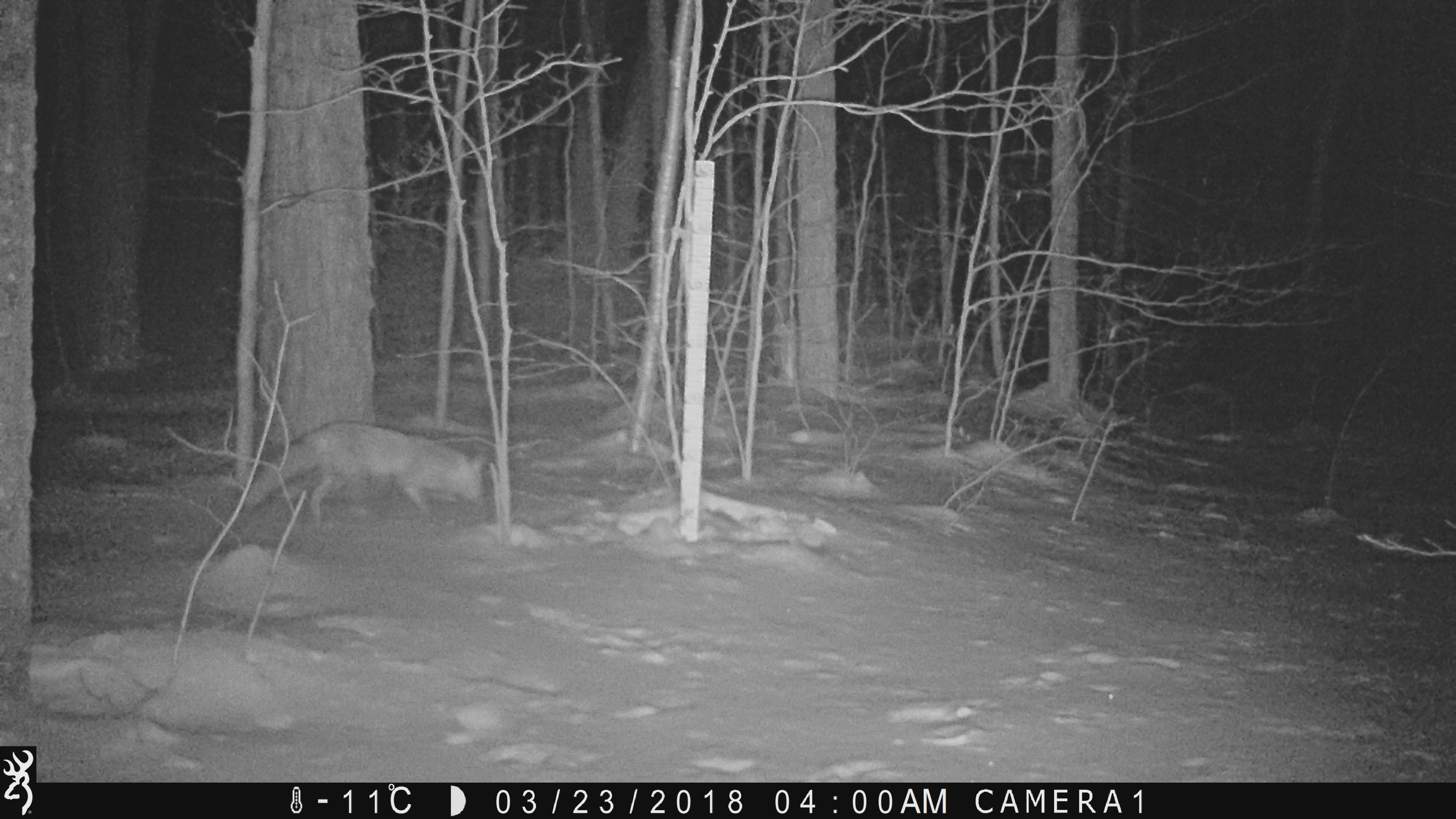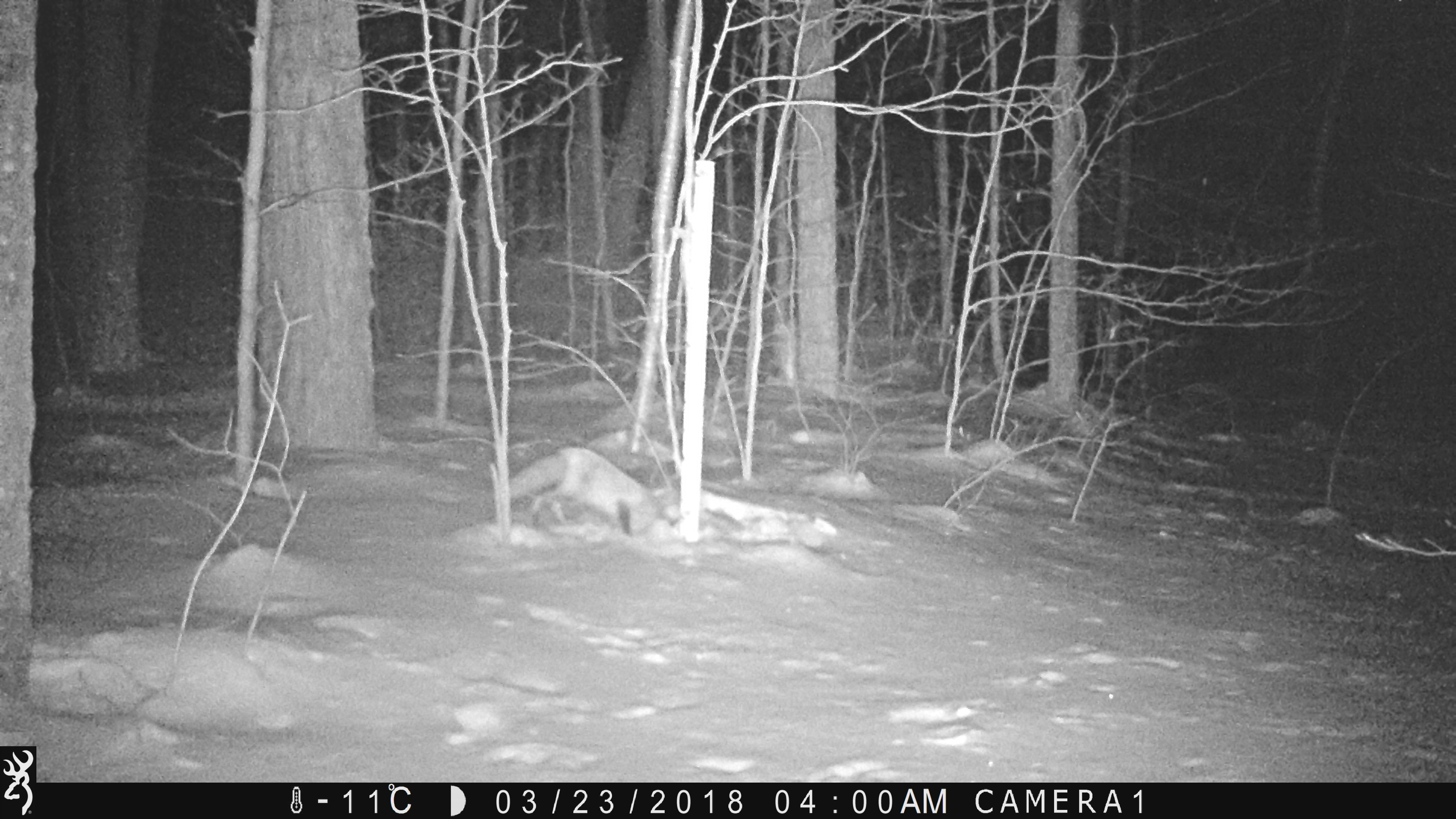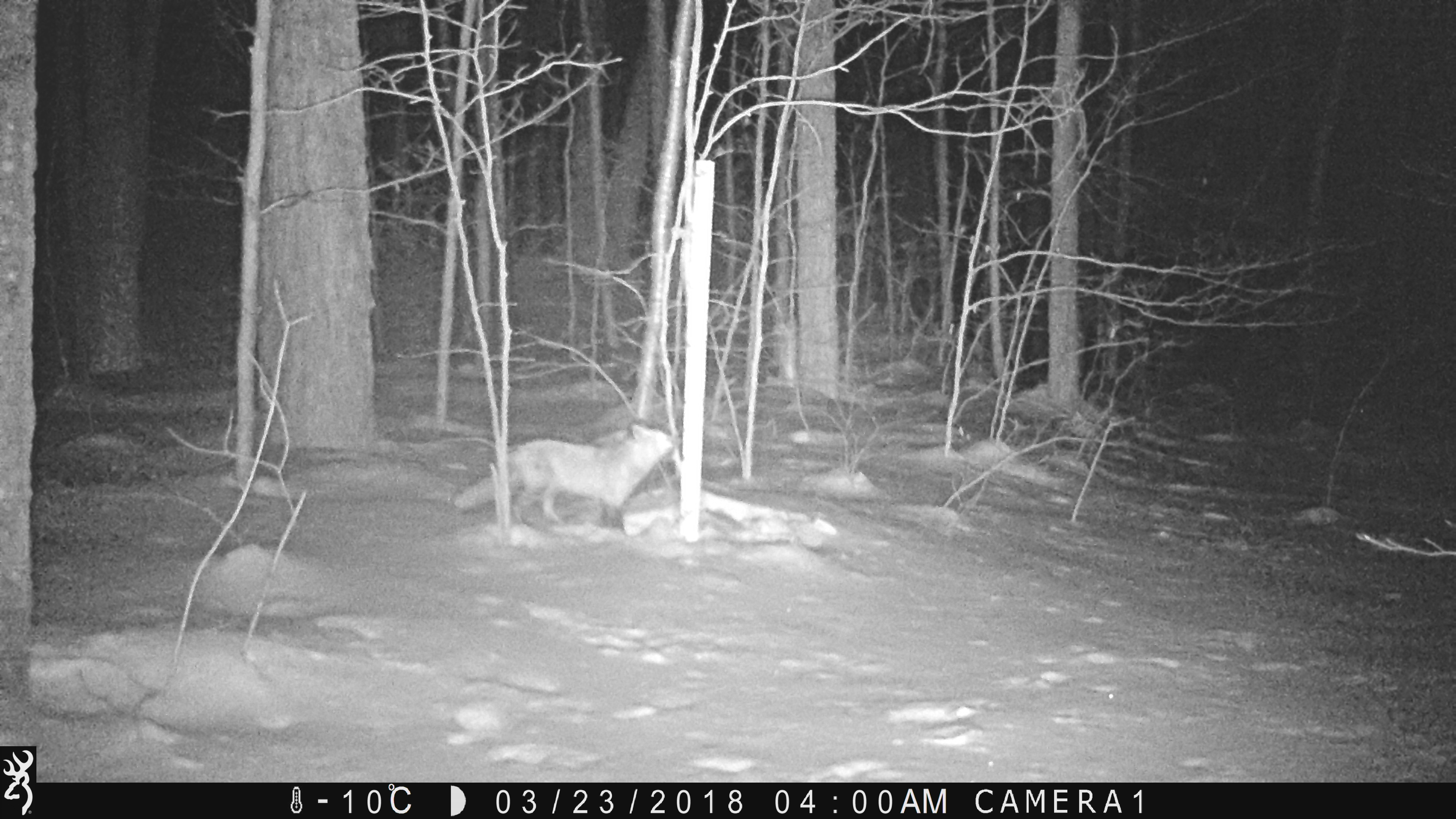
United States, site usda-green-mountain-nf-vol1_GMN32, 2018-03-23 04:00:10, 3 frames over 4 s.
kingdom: Animalia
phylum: Chordata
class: Mammalia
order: Carnivora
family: Canidae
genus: Vulpes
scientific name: Vulpes vulpes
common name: red fox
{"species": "red fox (Vulpes vulpes)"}